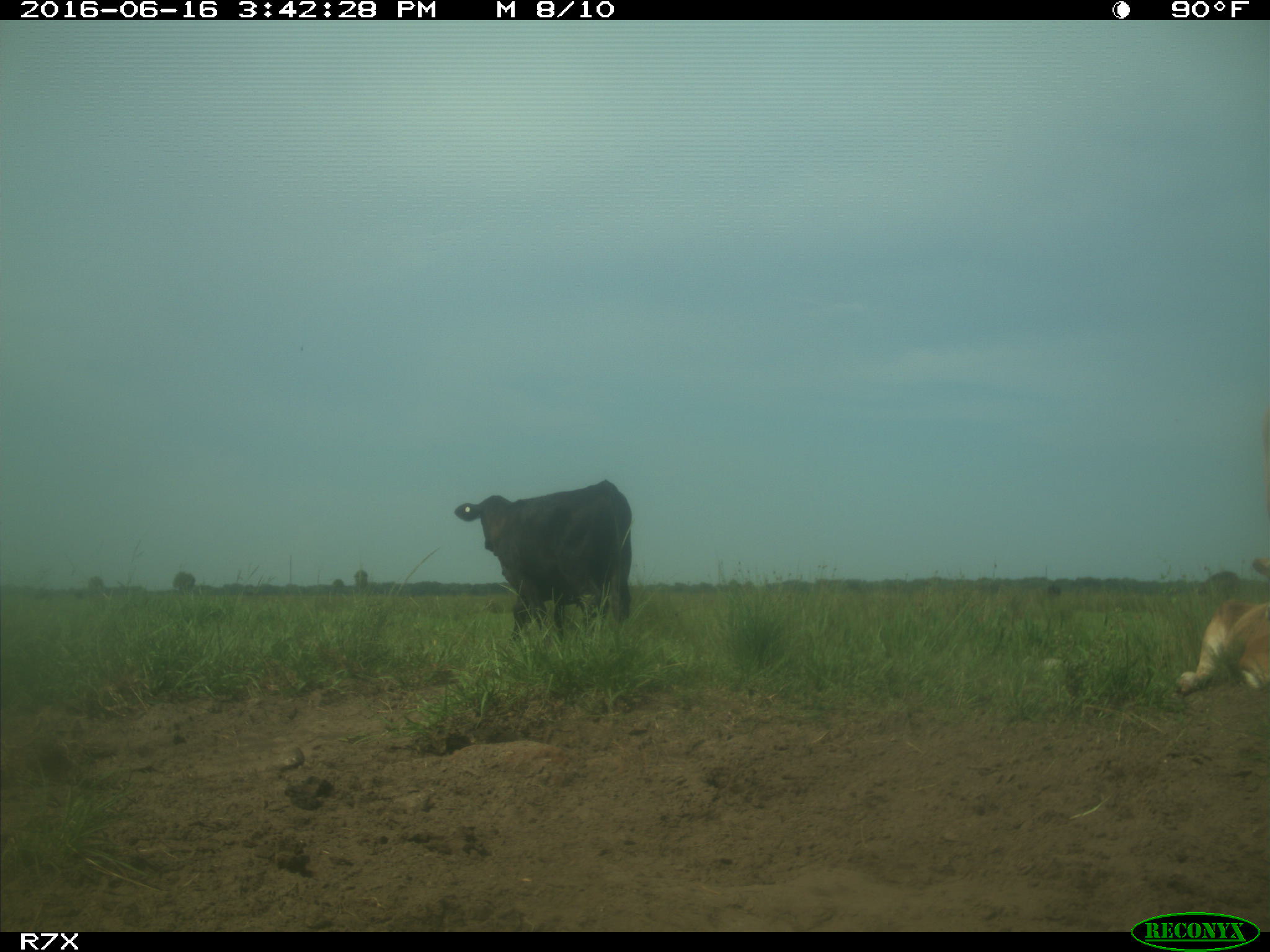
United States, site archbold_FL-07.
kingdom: Animalia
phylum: Chordata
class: Mammalia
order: Artiodactyla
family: Bovidae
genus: Bos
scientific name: Bos taurus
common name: domestic cow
Bos taurus (domestic cow).